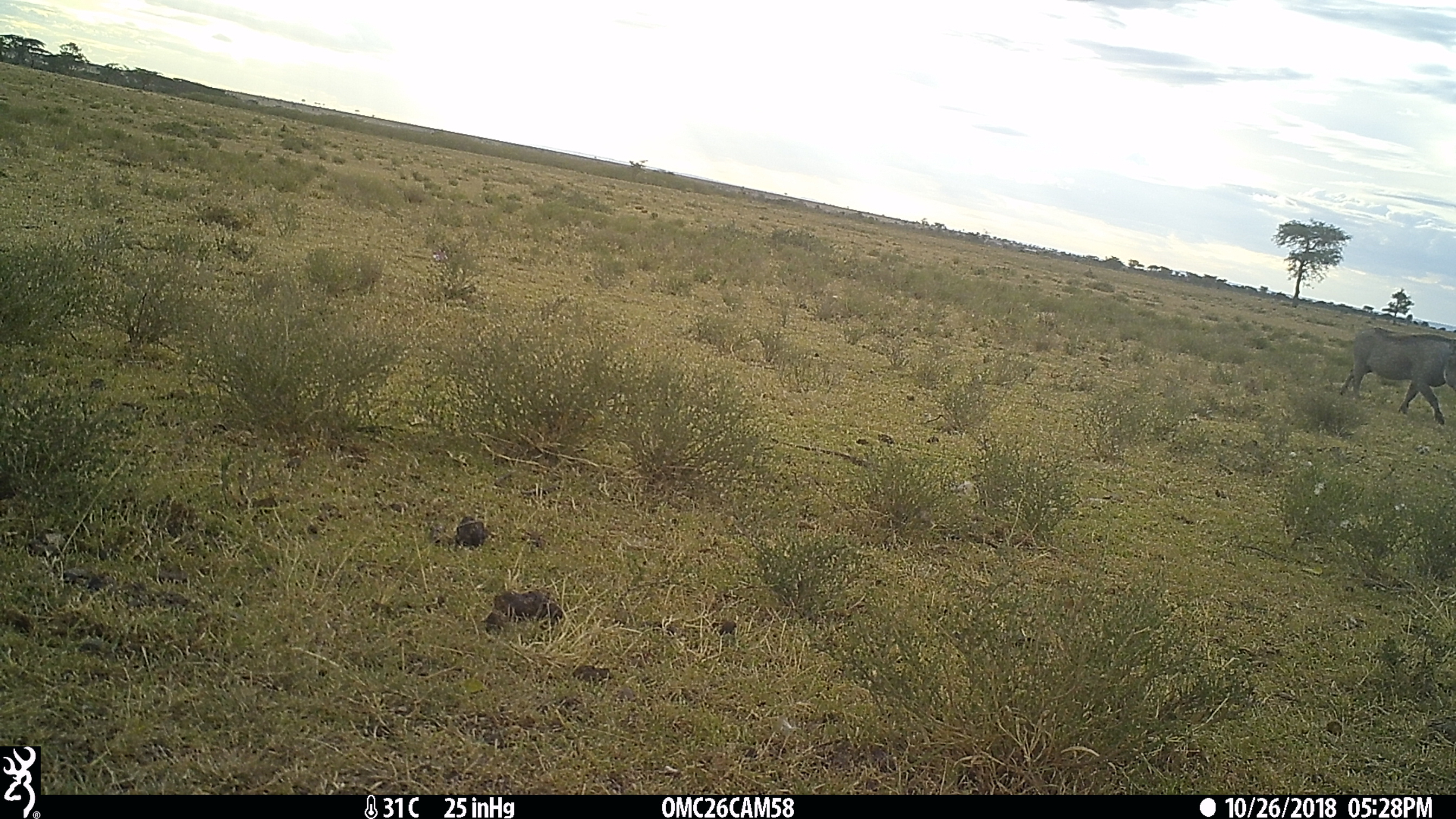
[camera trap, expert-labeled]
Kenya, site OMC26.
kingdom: Animalia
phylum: Chordata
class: Mammalia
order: Artiodactyla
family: Suidae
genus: Phacochoerus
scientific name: Phacochoerus africanus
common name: common warthog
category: warthog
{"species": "warthog (common warthog) (Phacochoerus africanus)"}